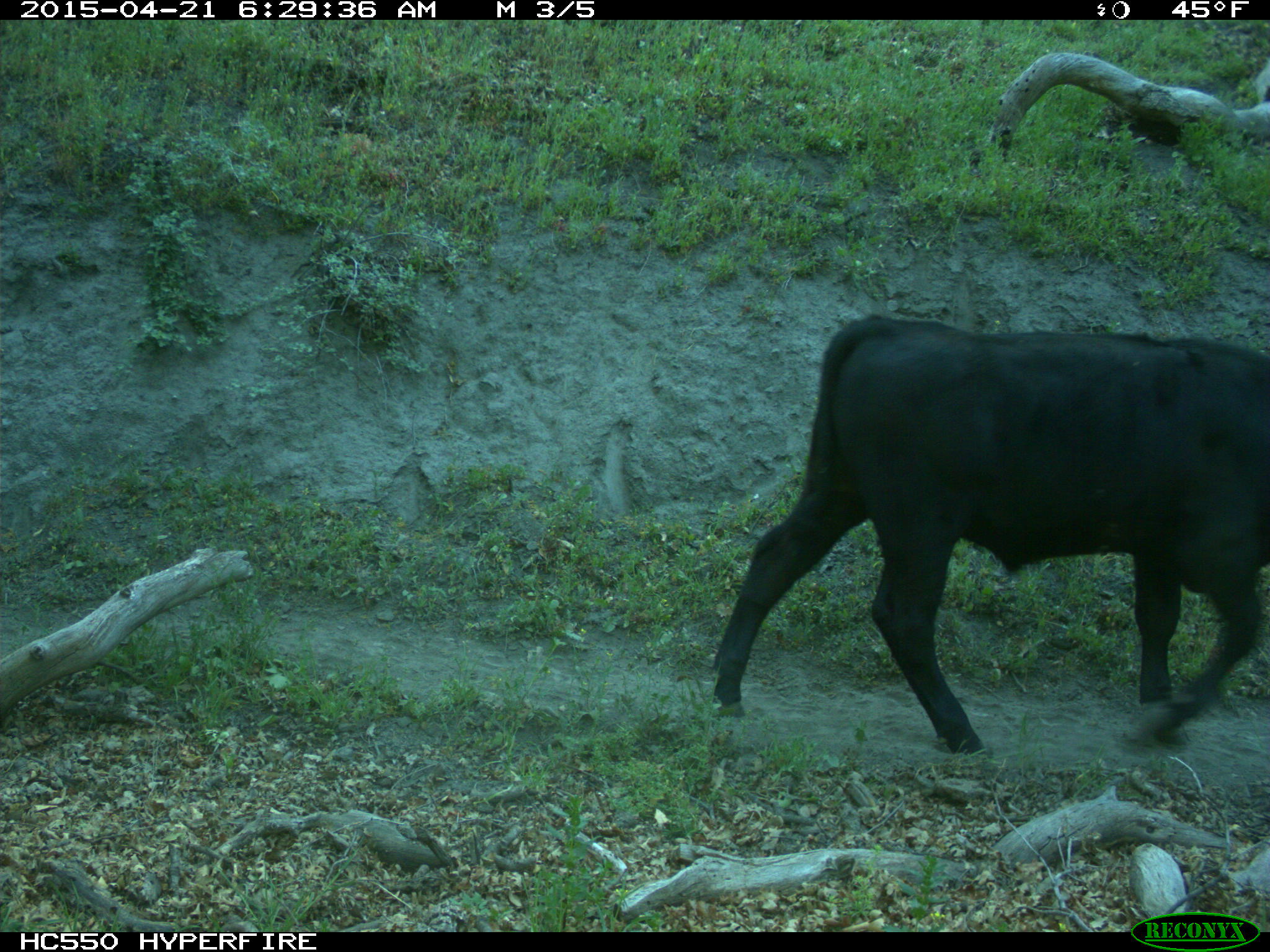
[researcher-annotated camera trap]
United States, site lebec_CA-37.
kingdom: Animalia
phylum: Chordata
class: Mammalia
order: Artiodactyla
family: Bovidae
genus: Bos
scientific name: Bos taurus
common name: domestic cow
Bos taurus (domestic cow).